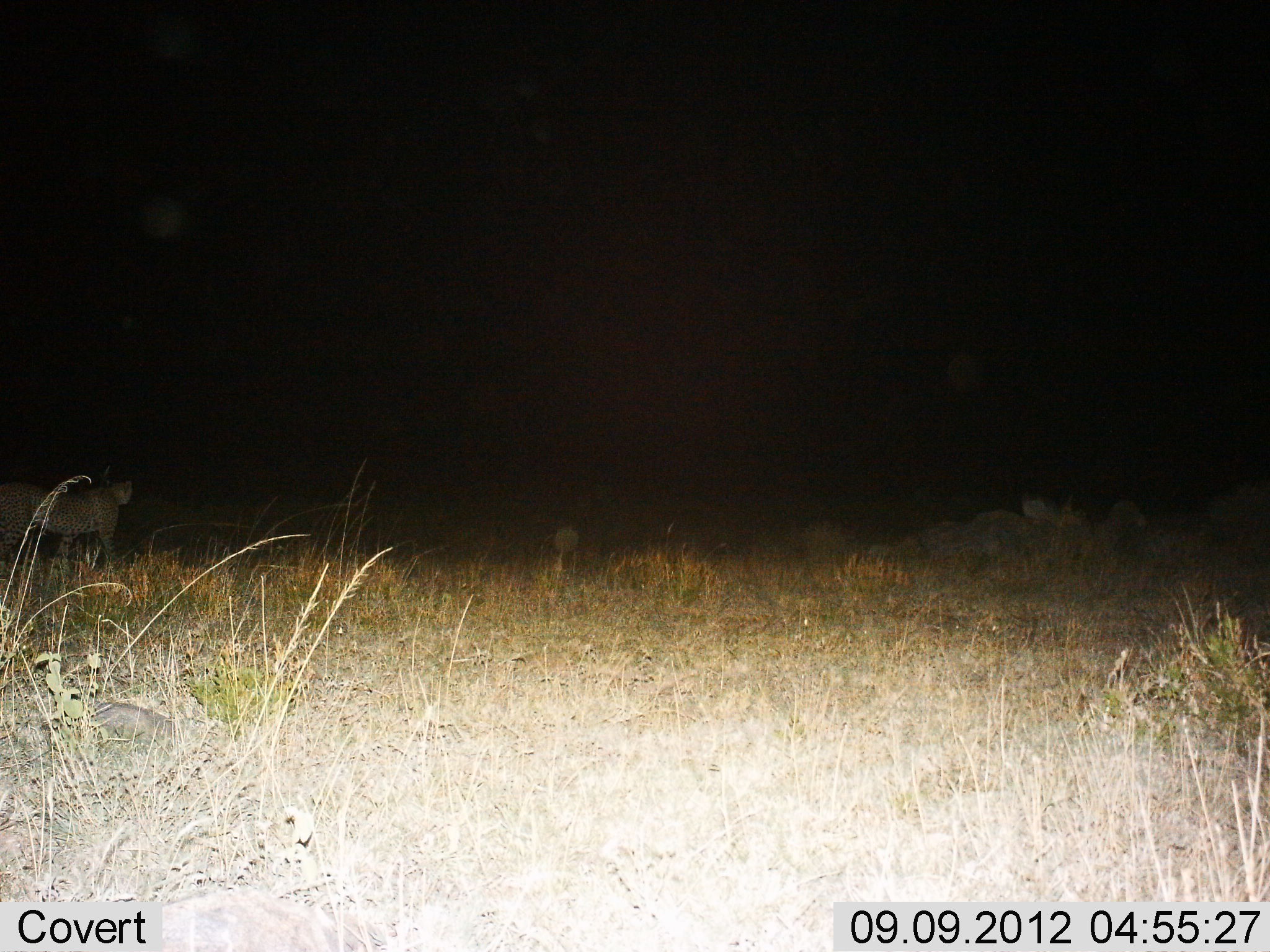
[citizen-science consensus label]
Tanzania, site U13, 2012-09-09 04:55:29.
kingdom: Animalia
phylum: Chordata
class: Mammalia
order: Carnivora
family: Felidae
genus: Acinonyx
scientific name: Acinonyx jubatus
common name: cheetah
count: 1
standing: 50%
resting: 0%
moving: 50%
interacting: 0%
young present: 0%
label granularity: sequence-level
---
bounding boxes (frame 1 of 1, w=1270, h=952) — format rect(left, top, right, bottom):
animal: rect(0, 465, 134, 587)